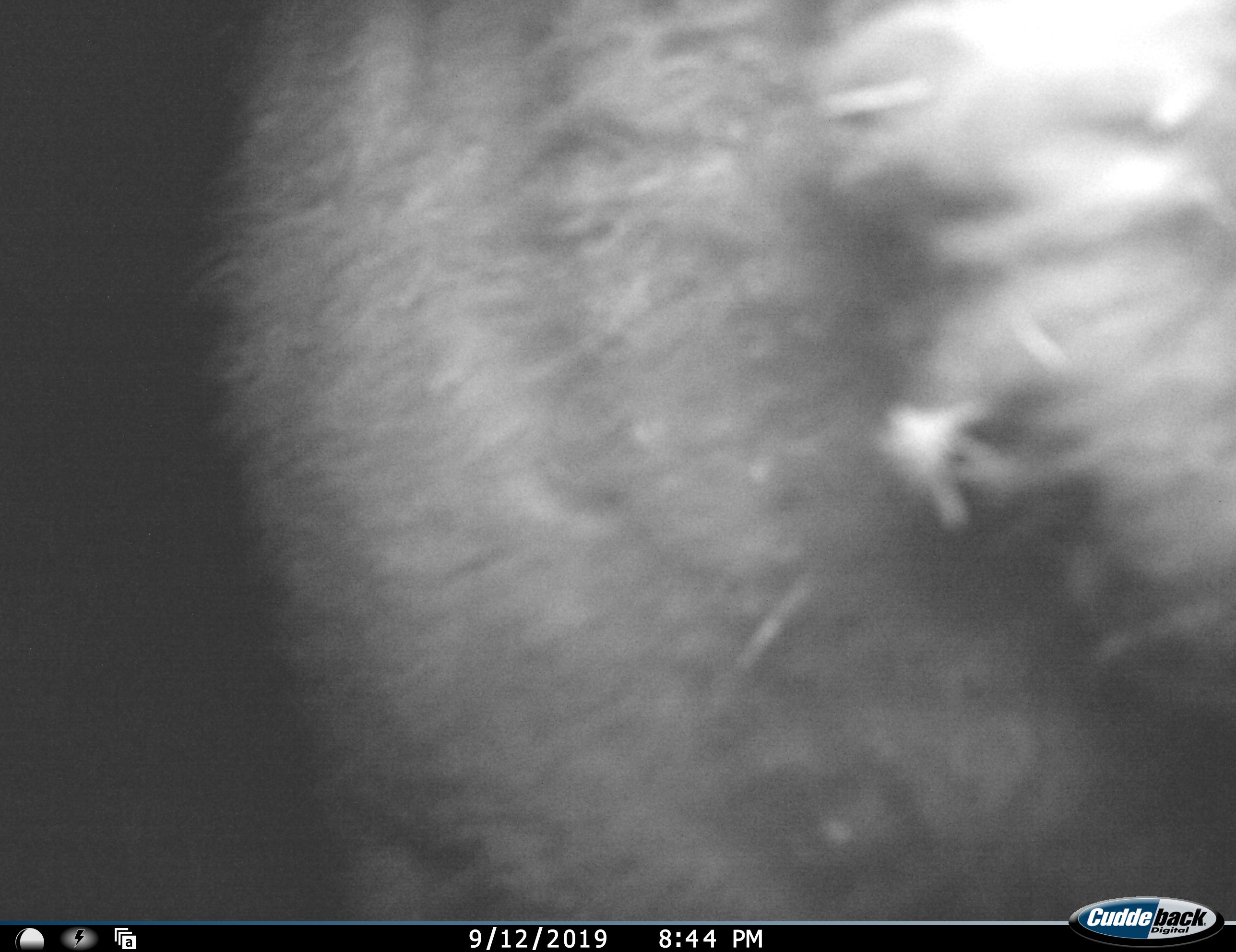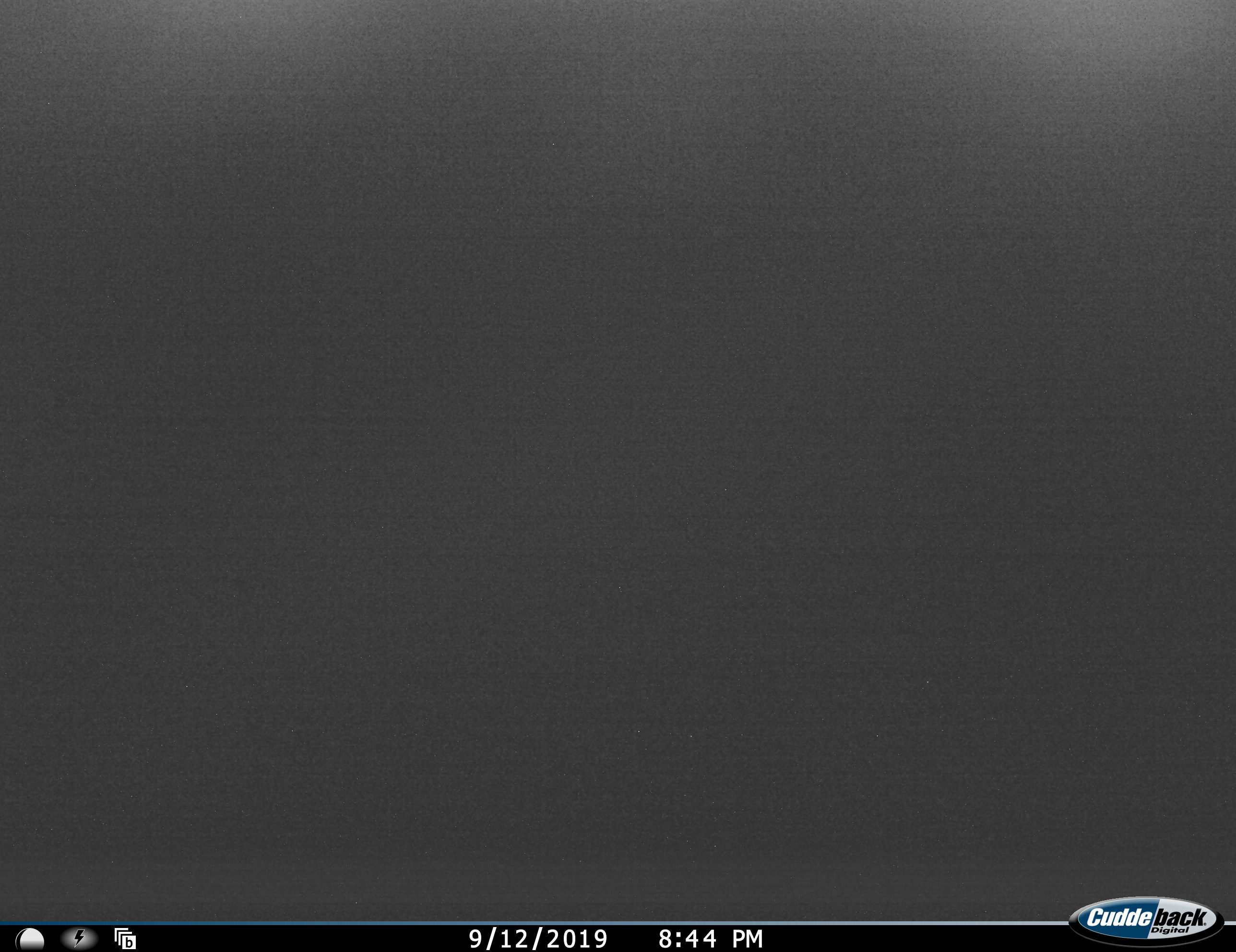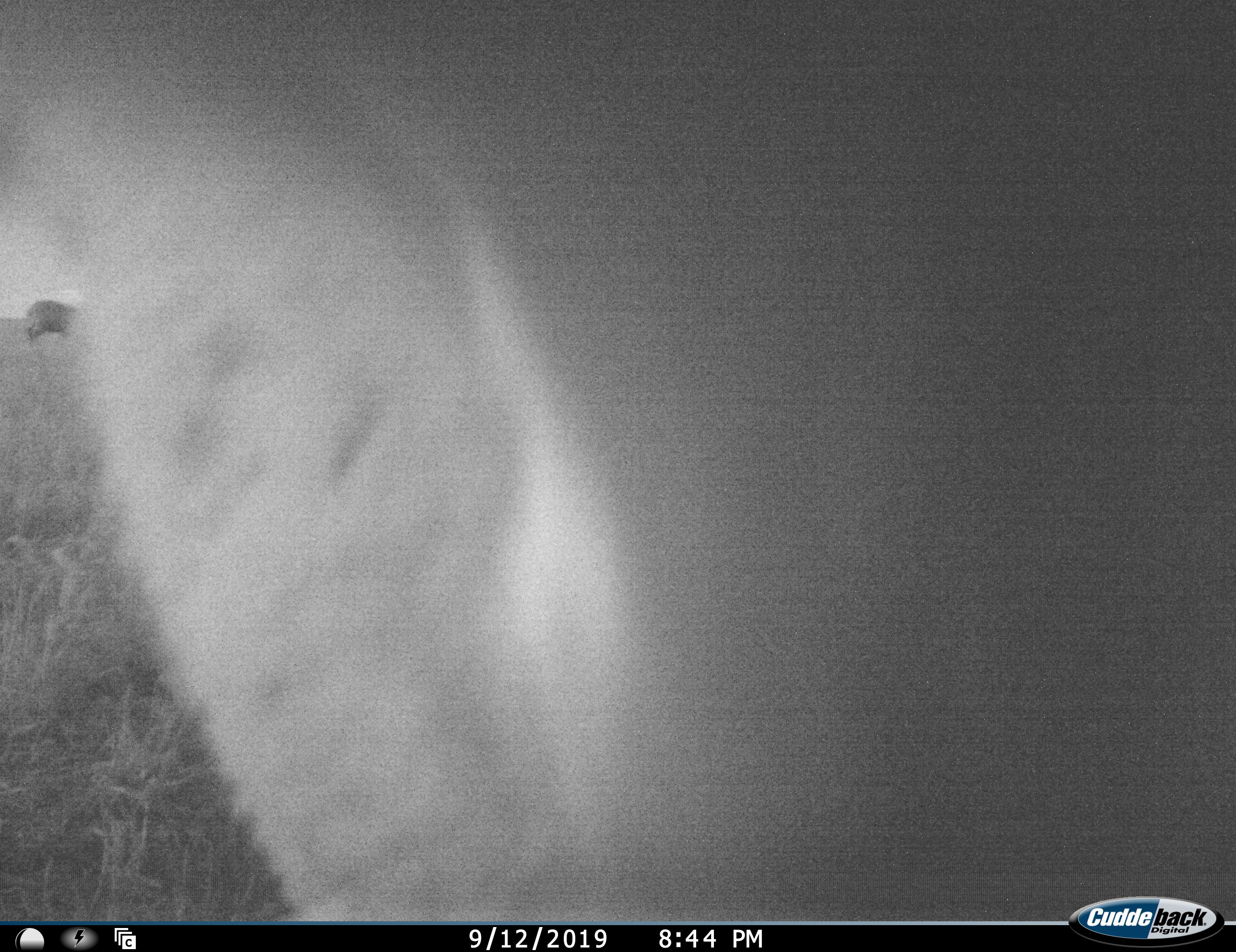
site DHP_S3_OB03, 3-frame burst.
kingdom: Animalia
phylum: Chordata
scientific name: Vertebrata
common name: domestic animal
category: domesticanimal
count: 2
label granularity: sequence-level